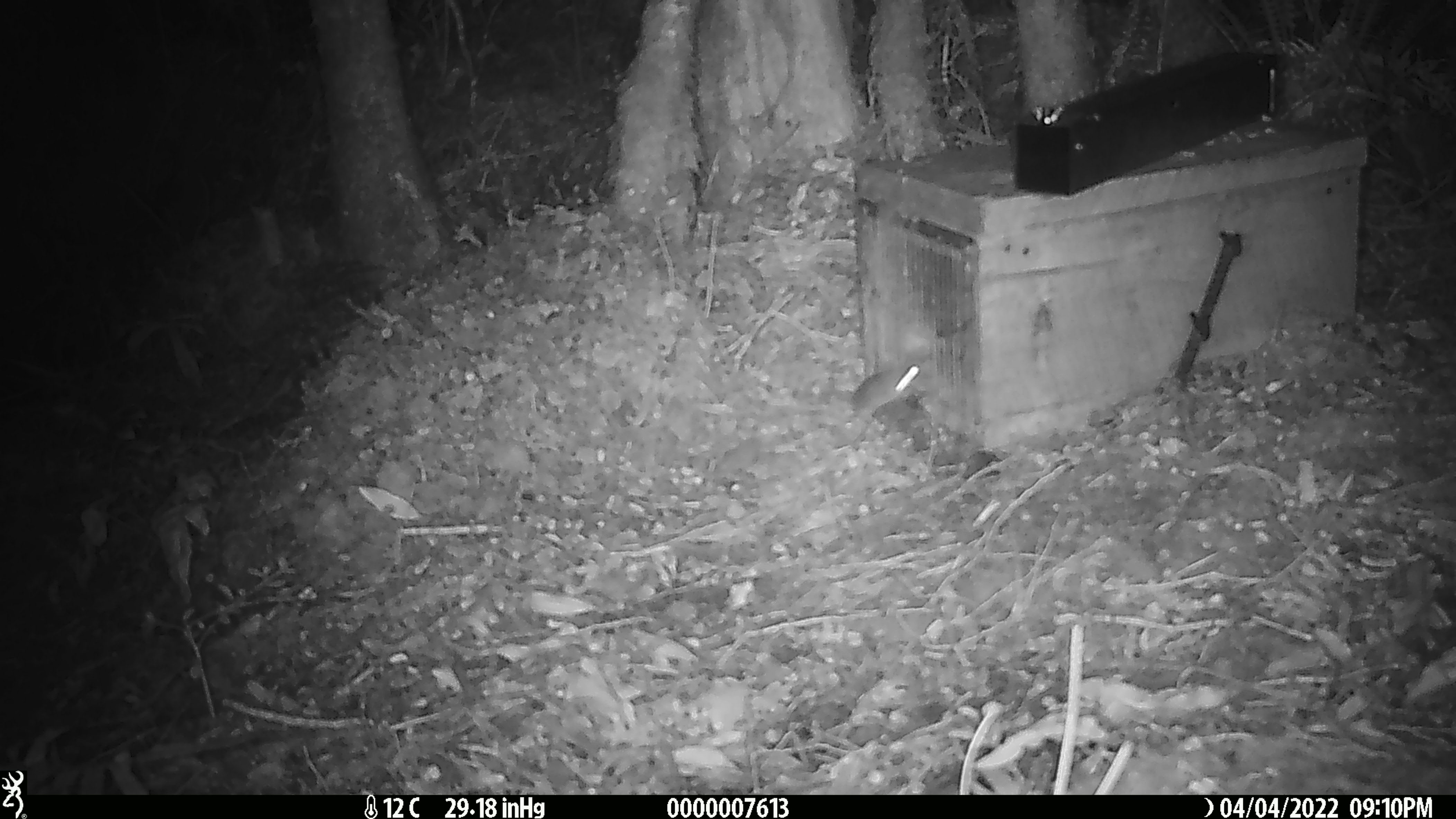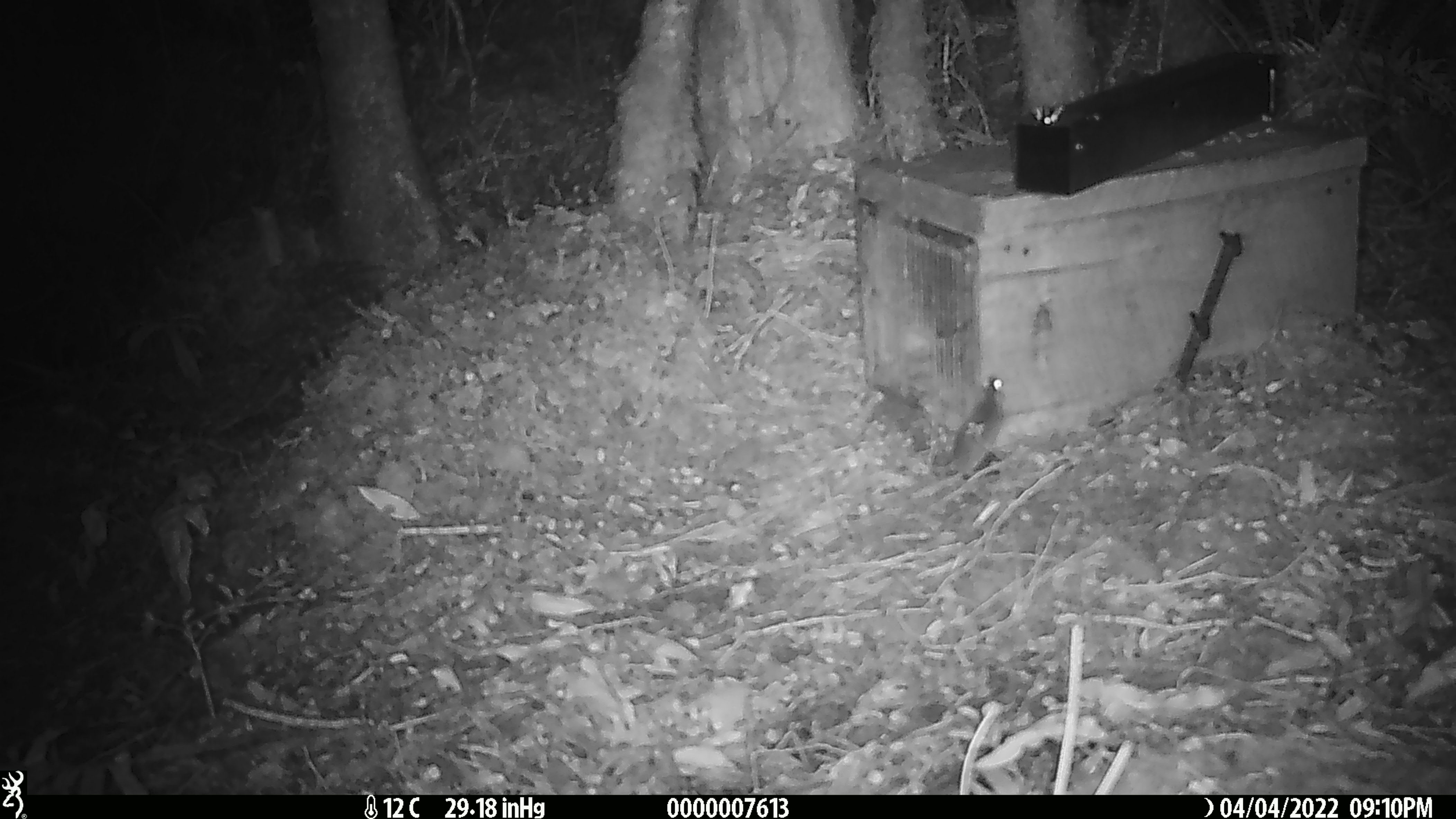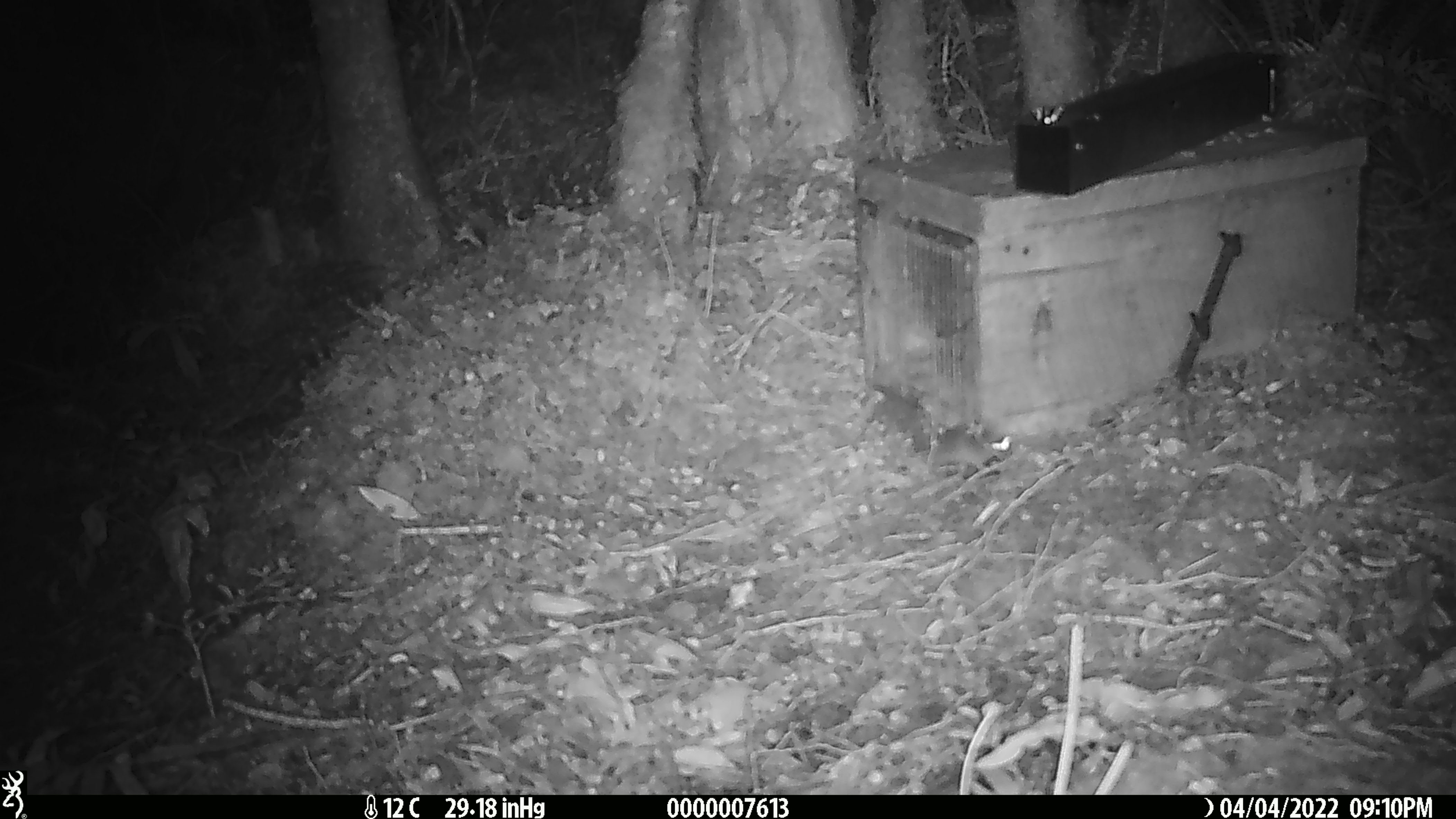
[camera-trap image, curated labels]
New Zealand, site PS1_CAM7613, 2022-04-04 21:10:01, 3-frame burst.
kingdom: Animalia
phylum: Chordata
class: Mammalia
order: Rodentia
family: Muridae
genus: Mus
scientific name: Mus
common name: mouse